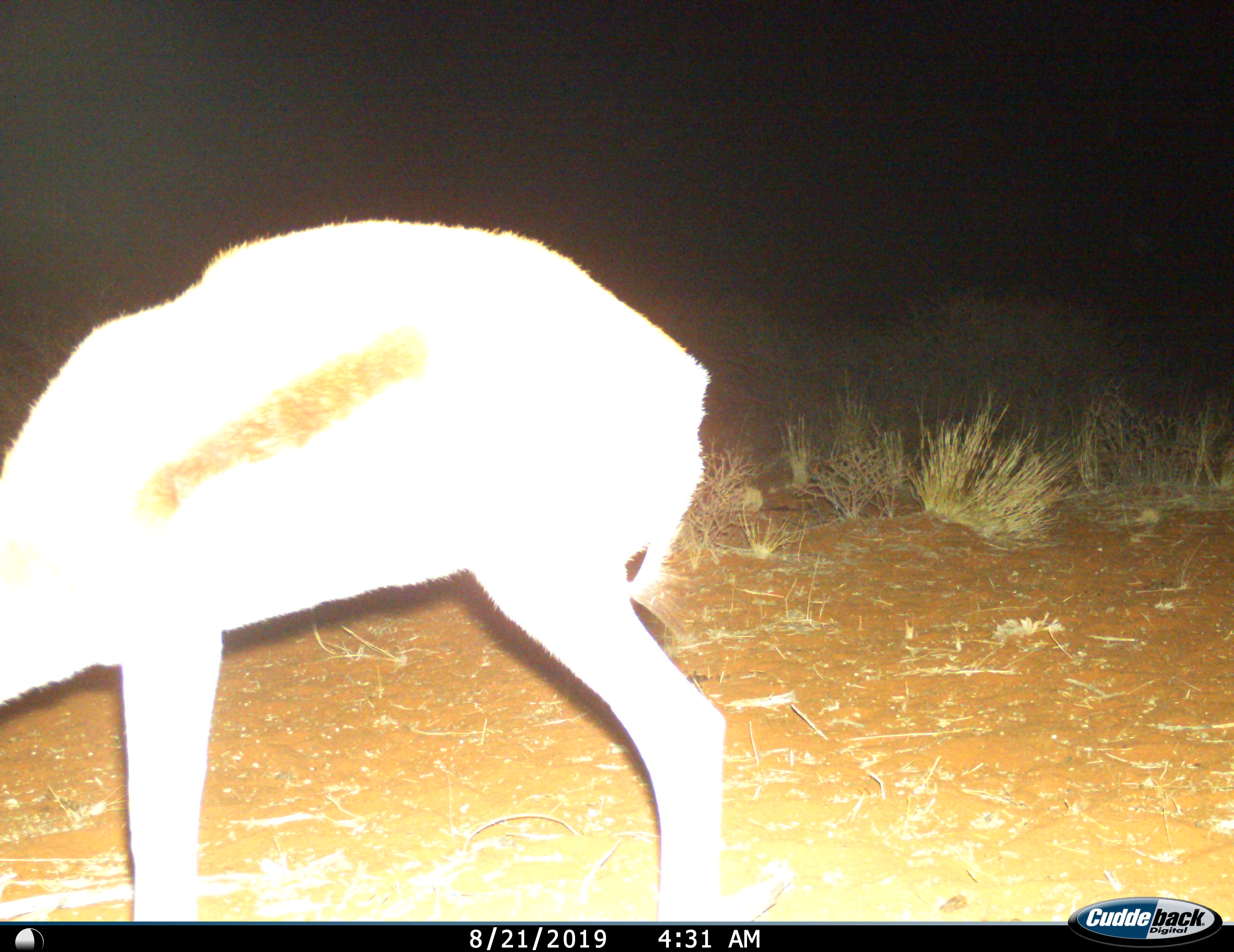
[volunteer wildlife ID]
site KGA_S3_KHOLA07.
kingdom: Animalia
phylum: Chordata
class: Mammalia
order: Artiodactyla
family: Bovidae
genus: Antidorcas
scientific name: Antidorcas marsupialis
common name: springbok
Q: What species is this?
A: Springbok (Antidorcas marsupialis).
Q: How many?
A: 1.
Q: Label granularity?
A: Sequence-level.